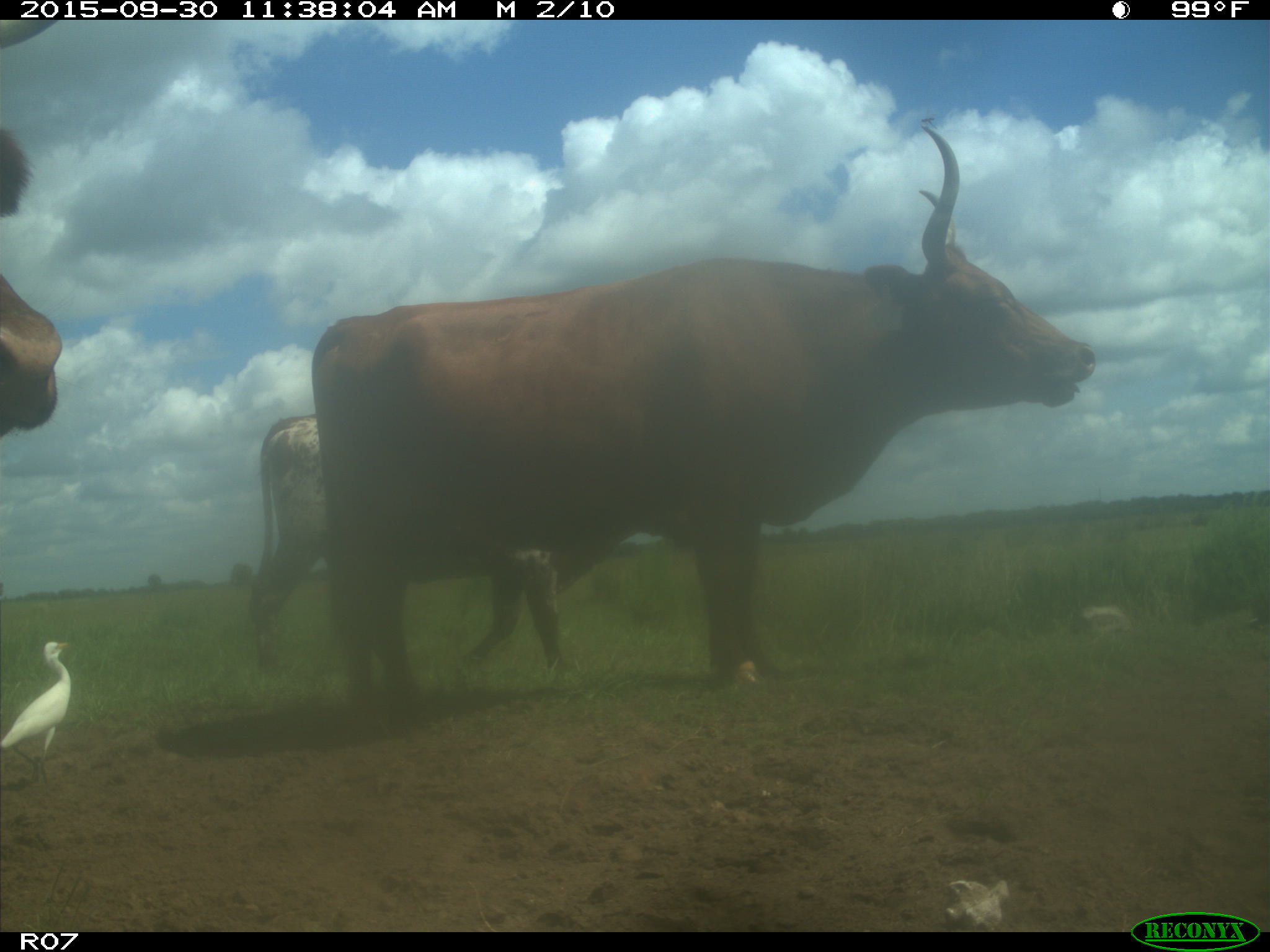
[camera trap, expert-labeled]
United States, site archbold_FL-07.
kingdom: Animalia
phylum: Chordata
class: Mammalia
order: Artiodactyla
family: Bovidae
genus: Bos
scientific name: Bos taurus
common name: domestic cow